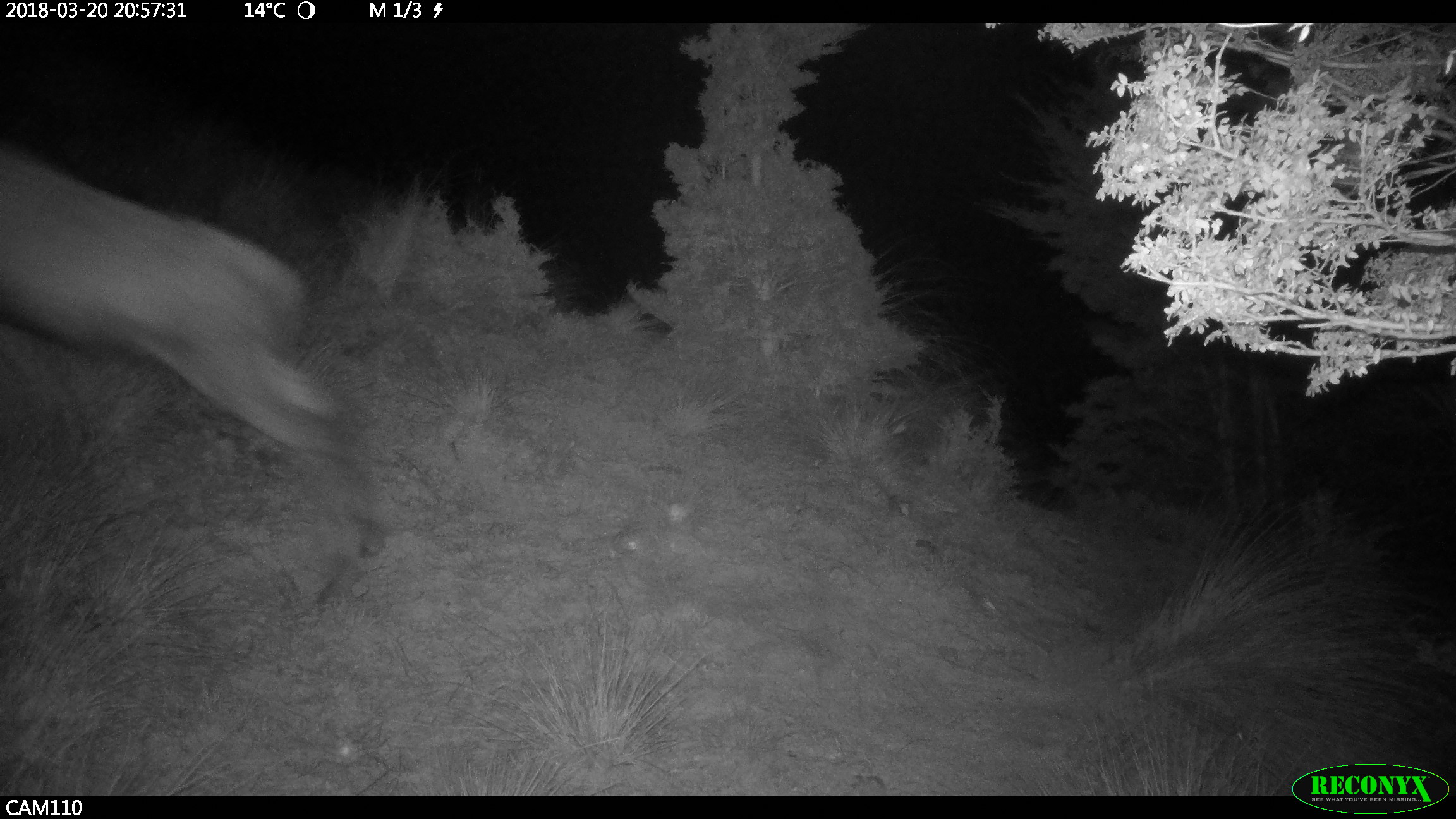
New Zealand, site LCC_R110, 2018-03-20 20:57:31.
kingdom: Animalia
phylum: Chordata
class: Mammalia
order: Artiodactyla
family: Cervidae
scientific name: Cervidae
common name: deer